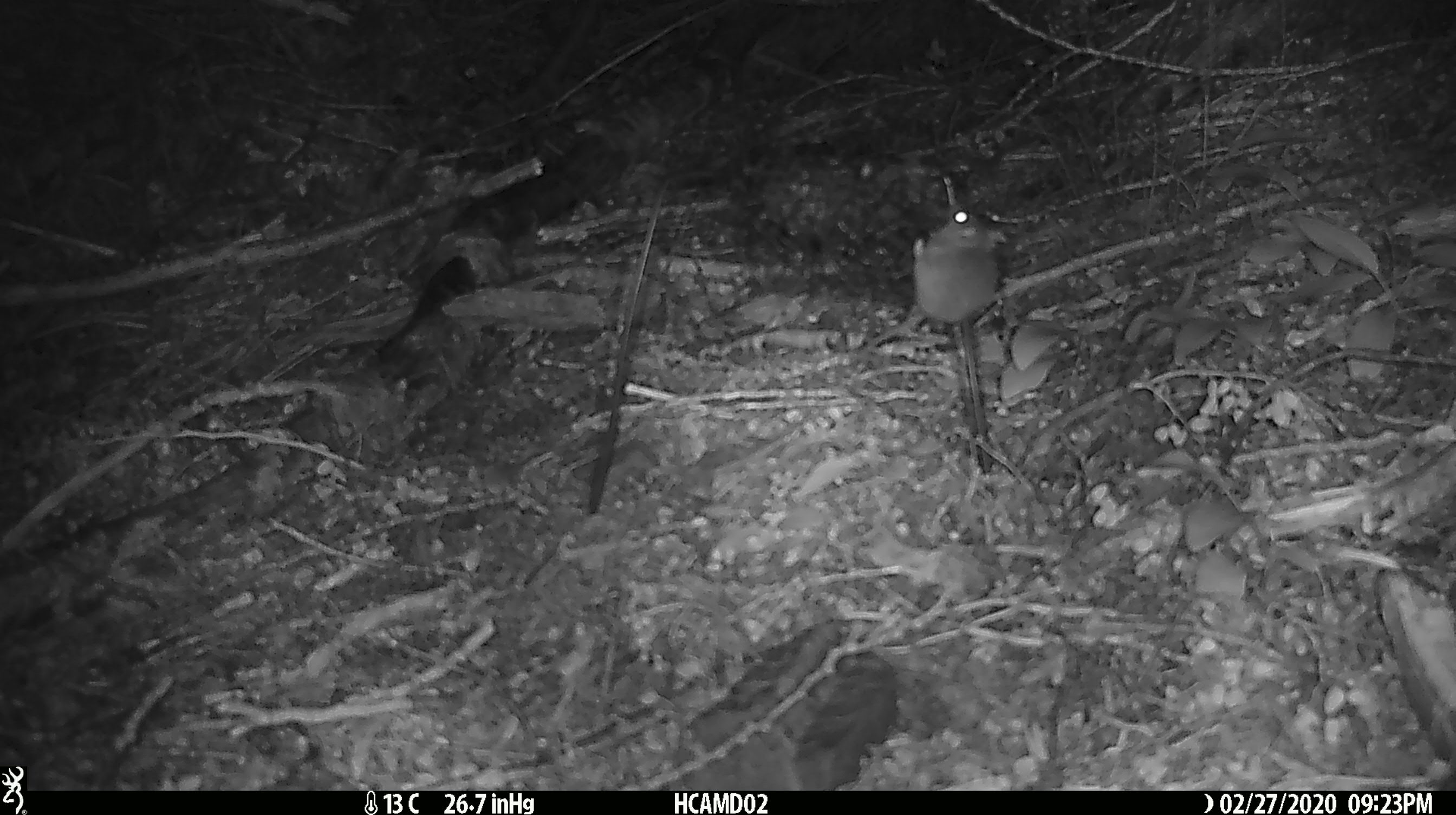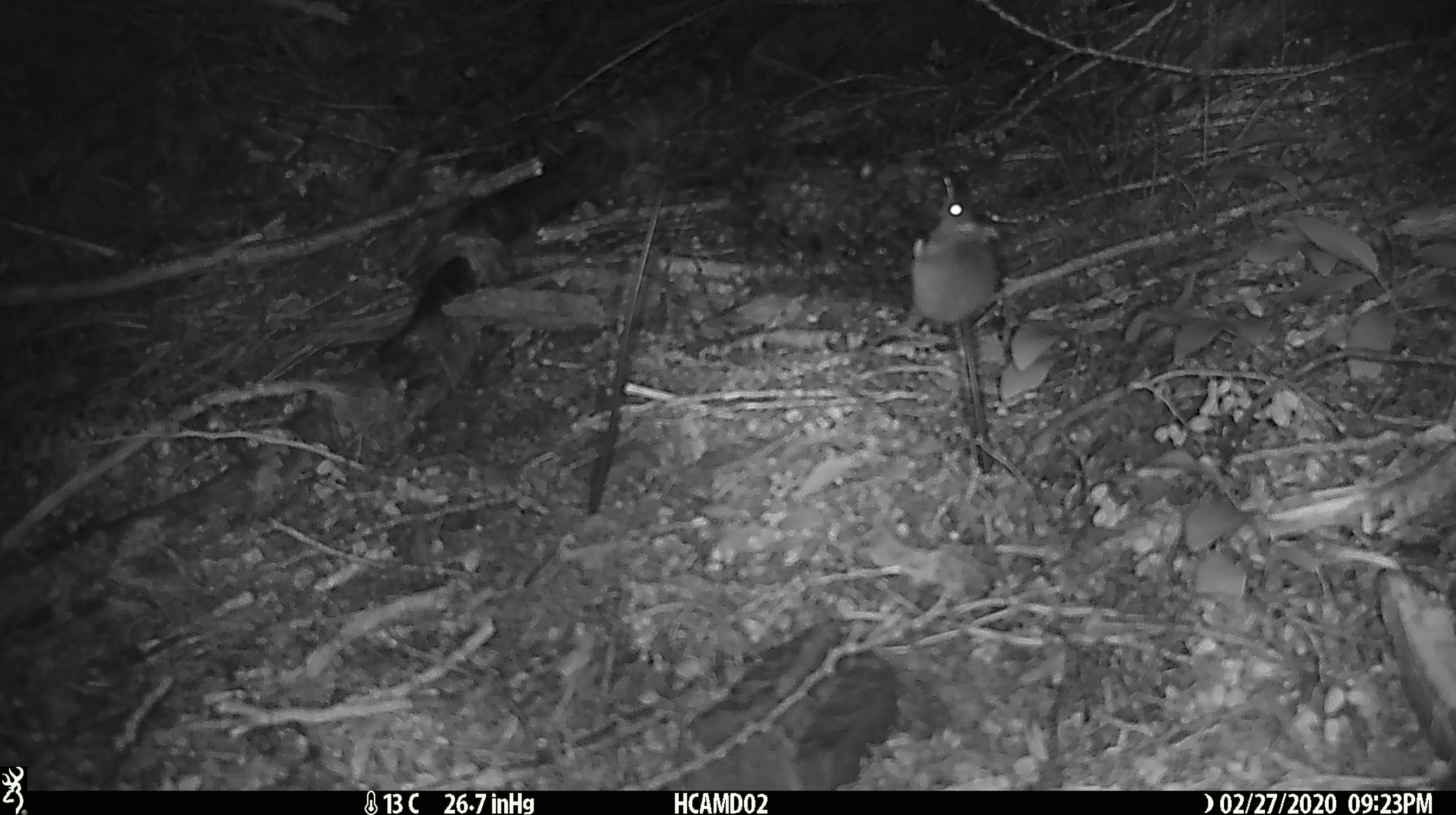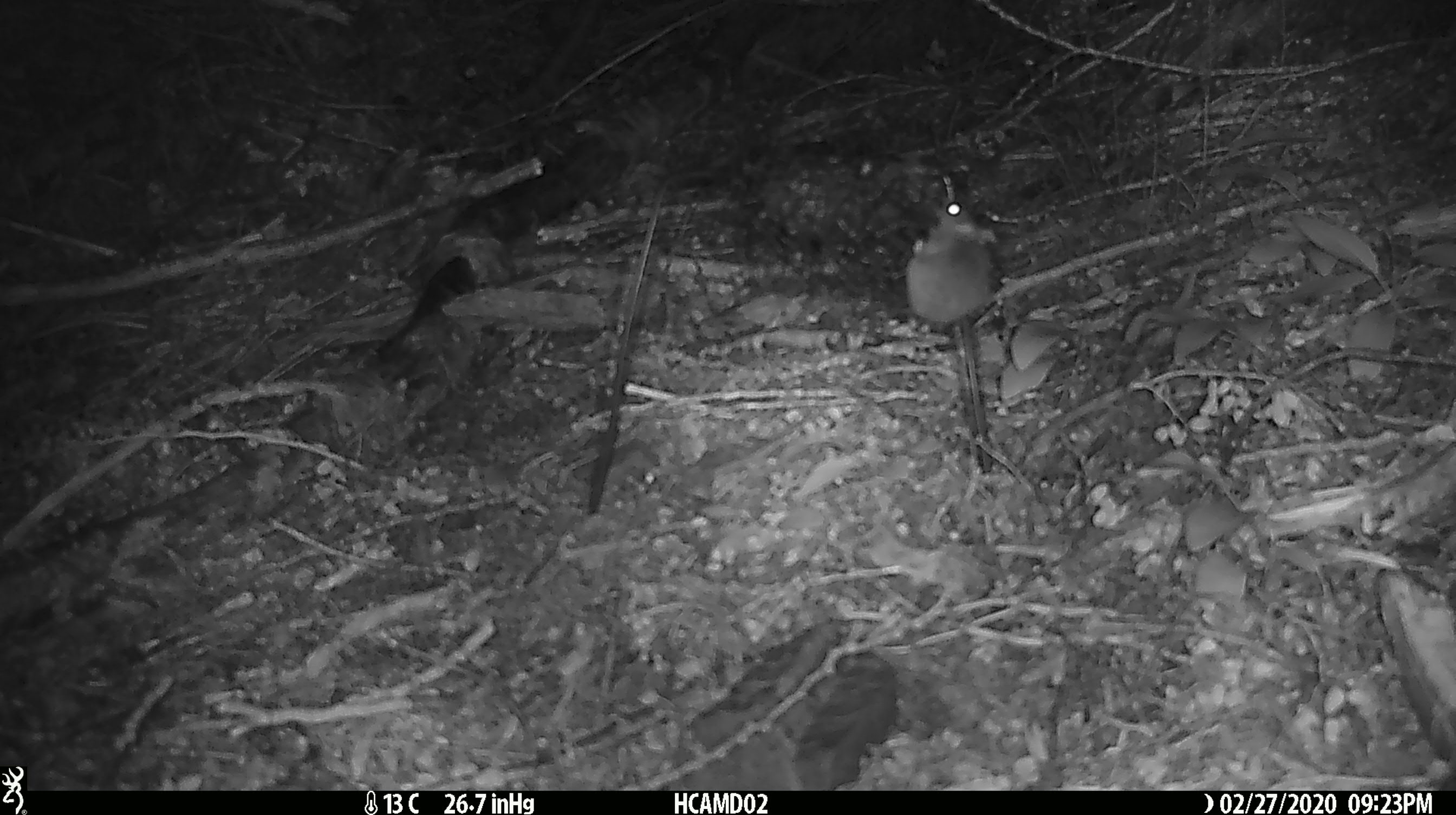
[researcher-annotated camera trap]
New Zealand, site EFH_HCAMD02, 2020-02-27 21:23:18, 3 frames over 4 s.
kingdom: Animalia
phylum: Chordata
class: Mammalia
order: Rodentia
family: Muridae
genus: Mus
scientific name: Mus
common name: mouse